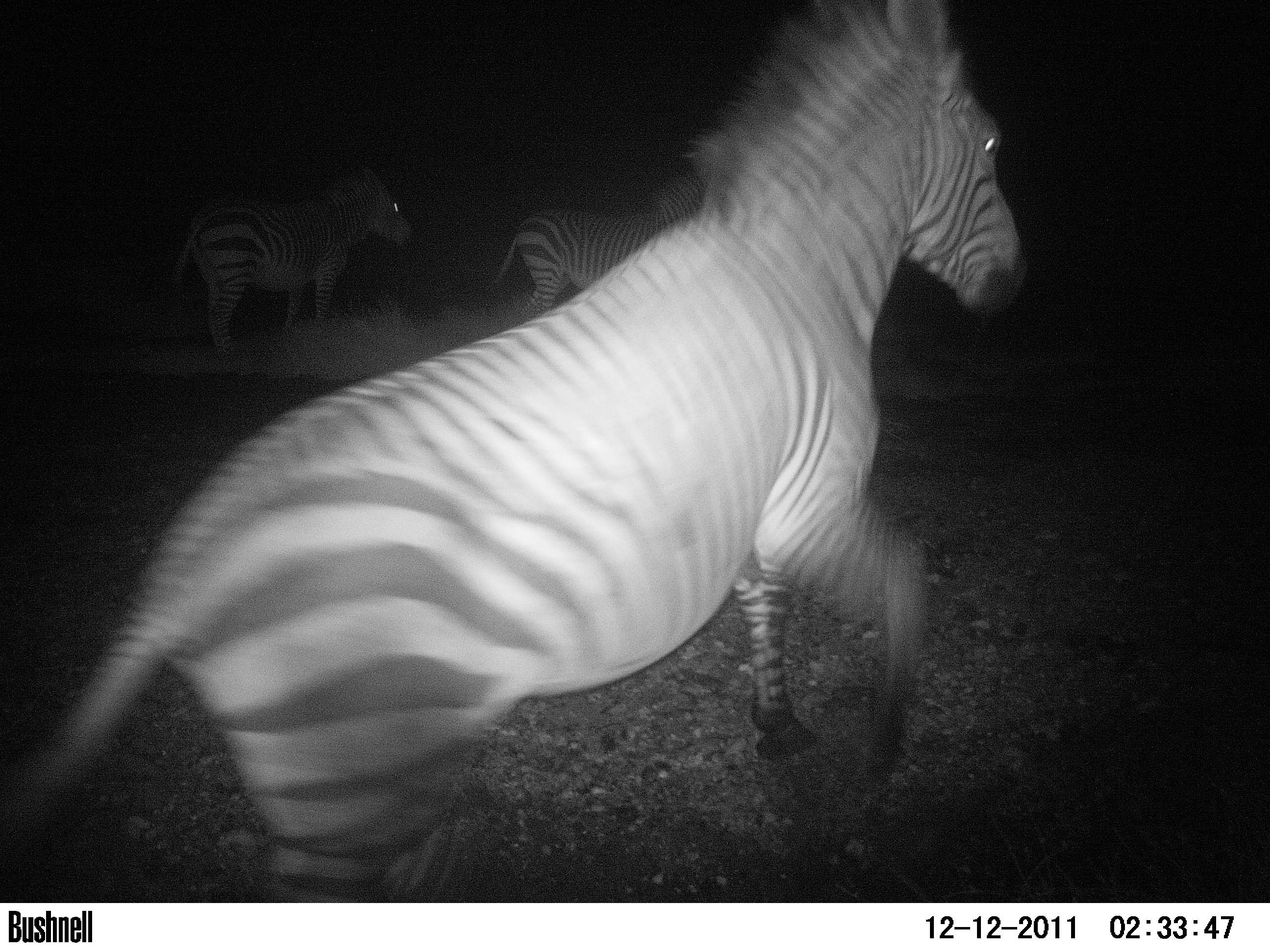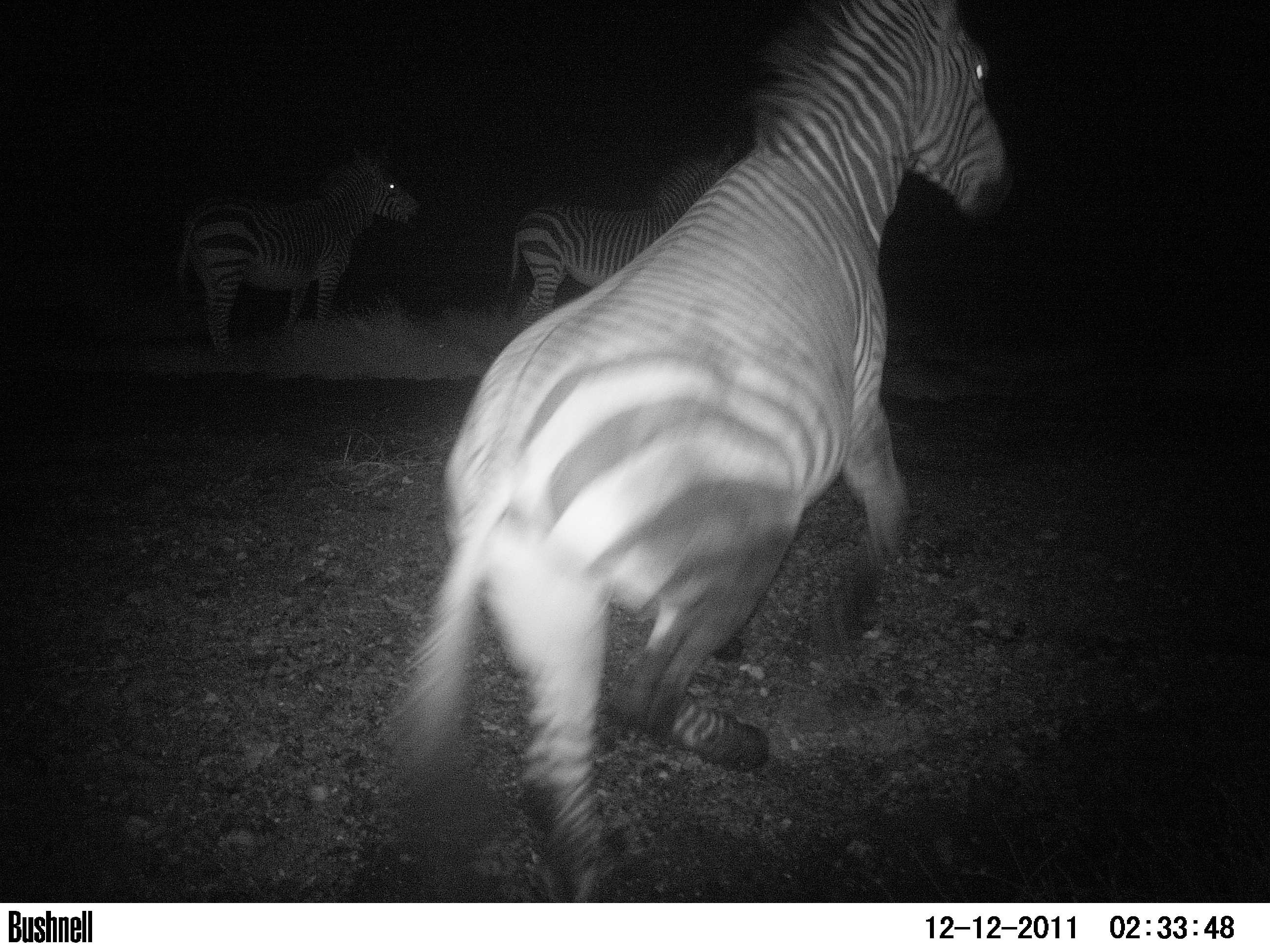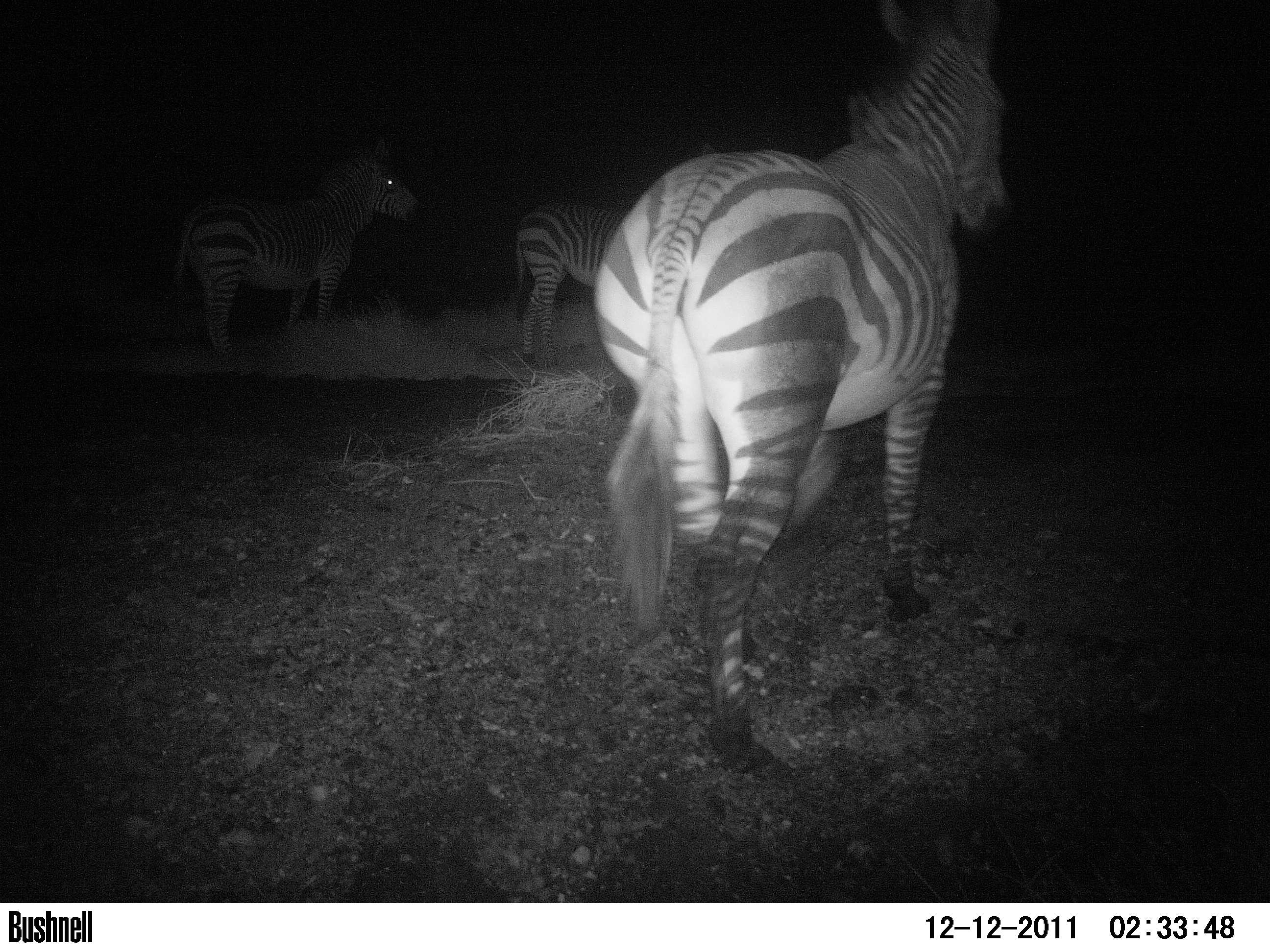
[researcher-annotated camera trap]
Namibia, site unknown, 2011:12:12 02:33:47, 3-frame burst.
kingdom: Animalia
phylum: Chordata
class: Mammalia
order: Perissodactyla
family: Equidae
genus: Equus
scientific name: Equus zebra hartmannae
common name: hartmann's mountain zebra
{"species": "Equus zebra hartmannae (hartmann's mountain zebra)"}